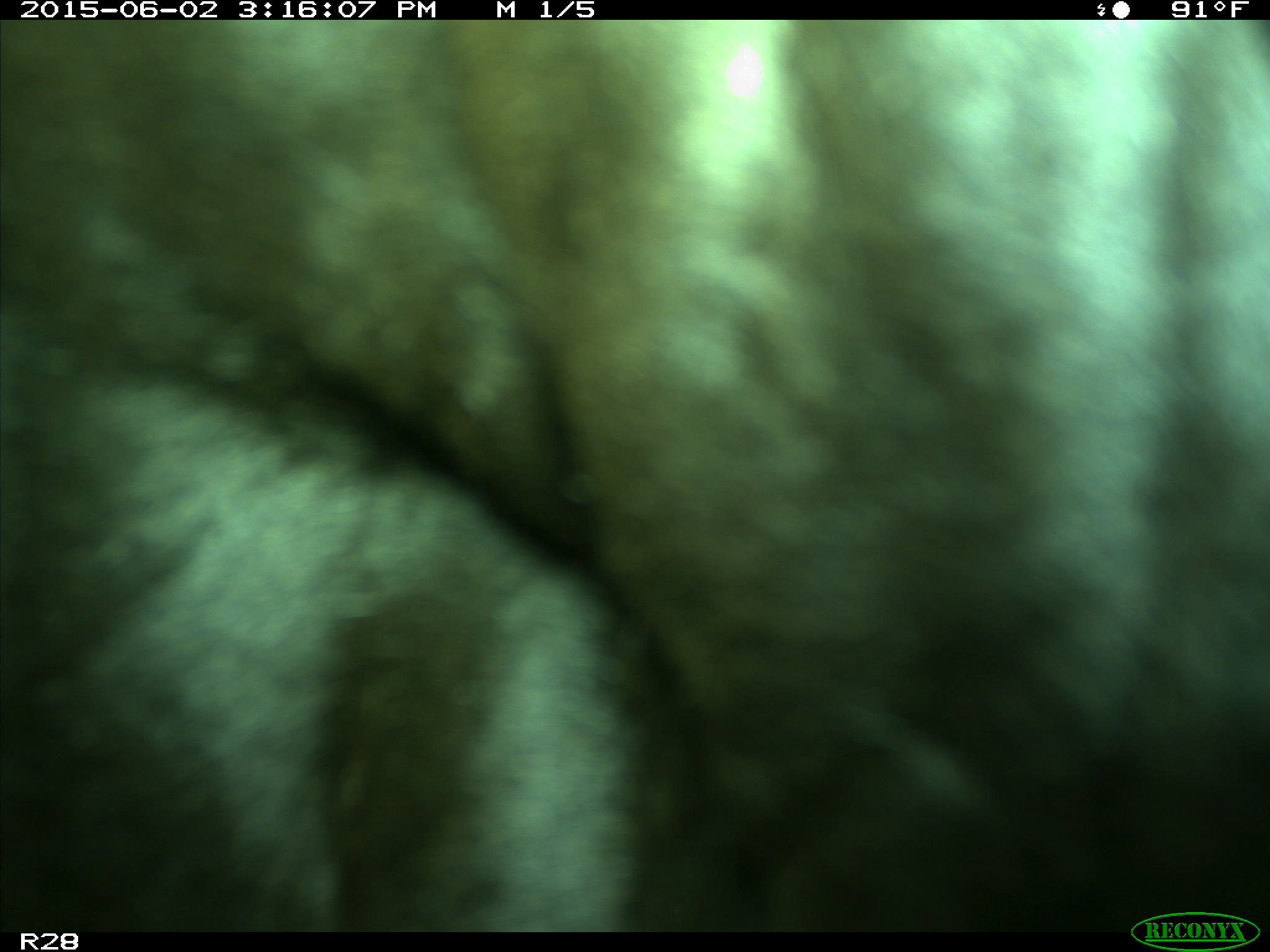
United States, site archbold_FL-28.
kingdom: Animalia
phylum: Chordata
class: Mammalia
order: Artiodactyla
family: Bovidae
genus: Bos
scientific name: Bos taurus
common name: domestic cow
Bos taurus (domestic cow).